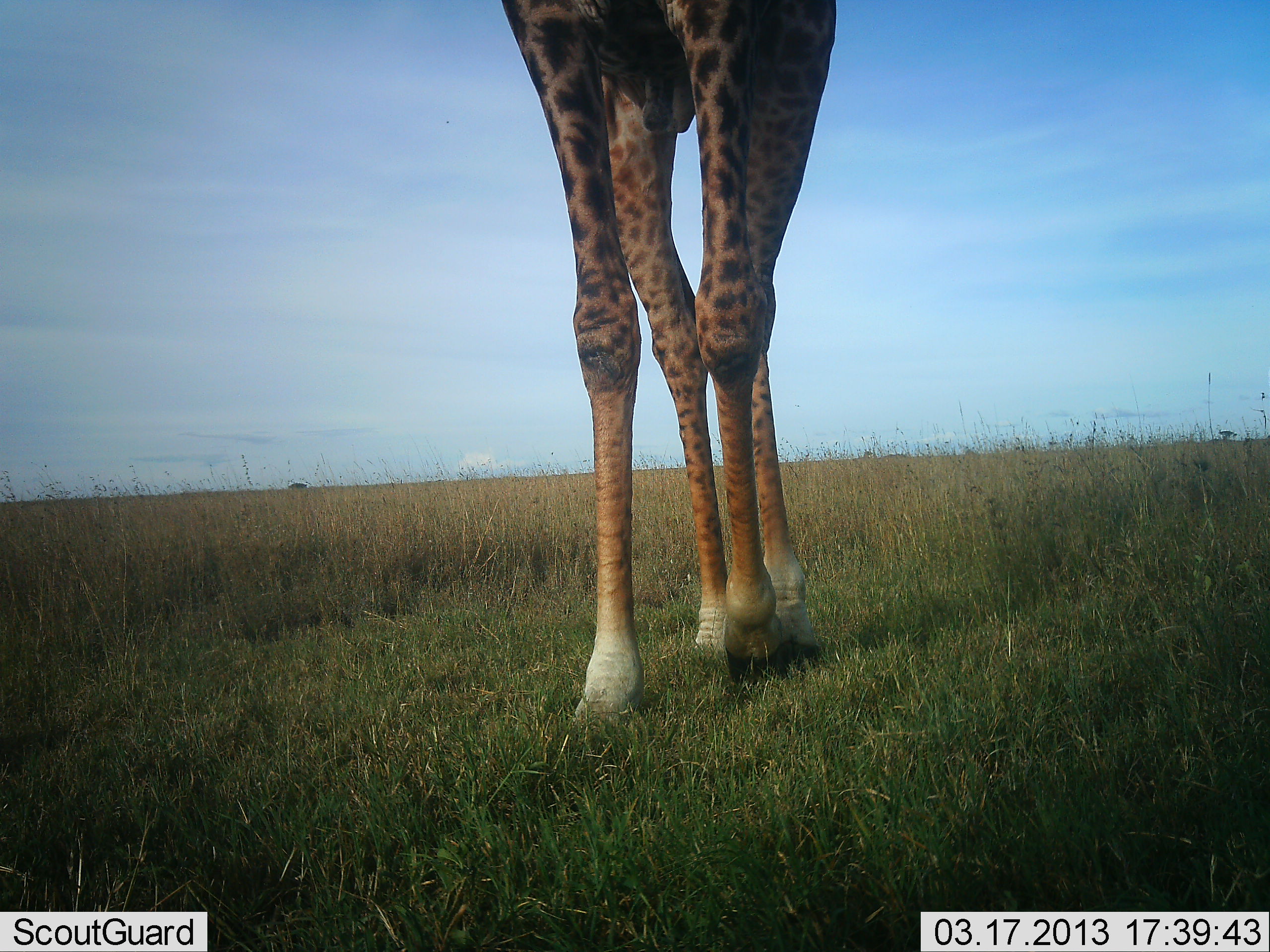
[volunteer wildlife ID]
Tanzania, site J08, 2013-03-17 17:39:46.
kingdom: Animalia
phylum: Chordata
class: Mammalia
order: Artiodactyla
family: Giraffidae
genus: Giraffa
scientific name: Giraffa camelopardalis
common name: giraffe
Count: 1.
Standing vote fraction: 10%.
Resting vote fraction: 0%.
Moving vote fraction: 95%.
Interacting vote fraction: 0%.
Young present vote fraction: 0%.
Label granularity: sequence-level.